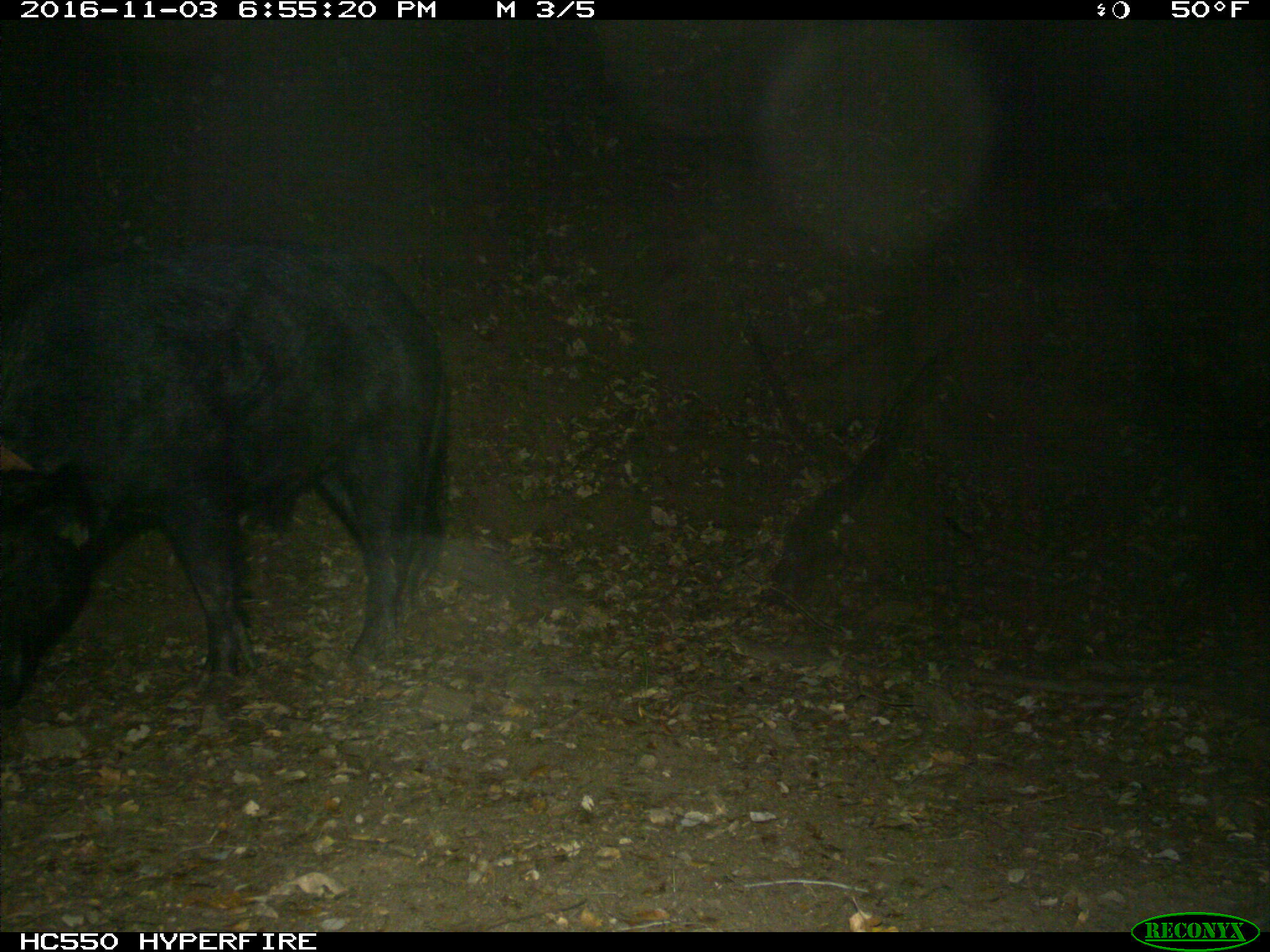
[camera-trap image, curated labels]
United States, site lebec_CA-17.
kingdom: Animalia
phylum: Chordata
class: Mammalia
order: Artiodactyla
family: Suidae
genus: Sus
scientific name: Sus scrofa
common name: wild boar